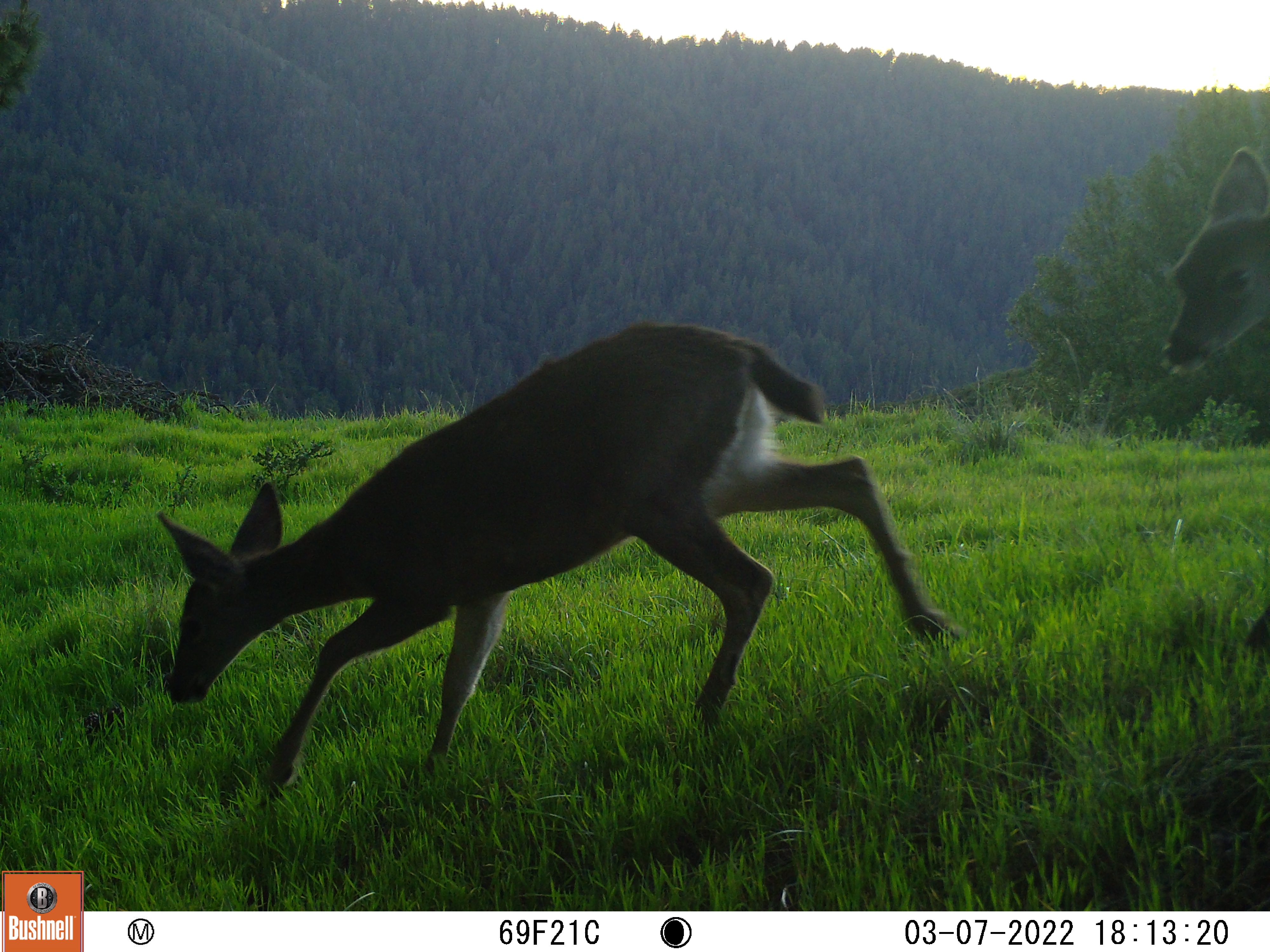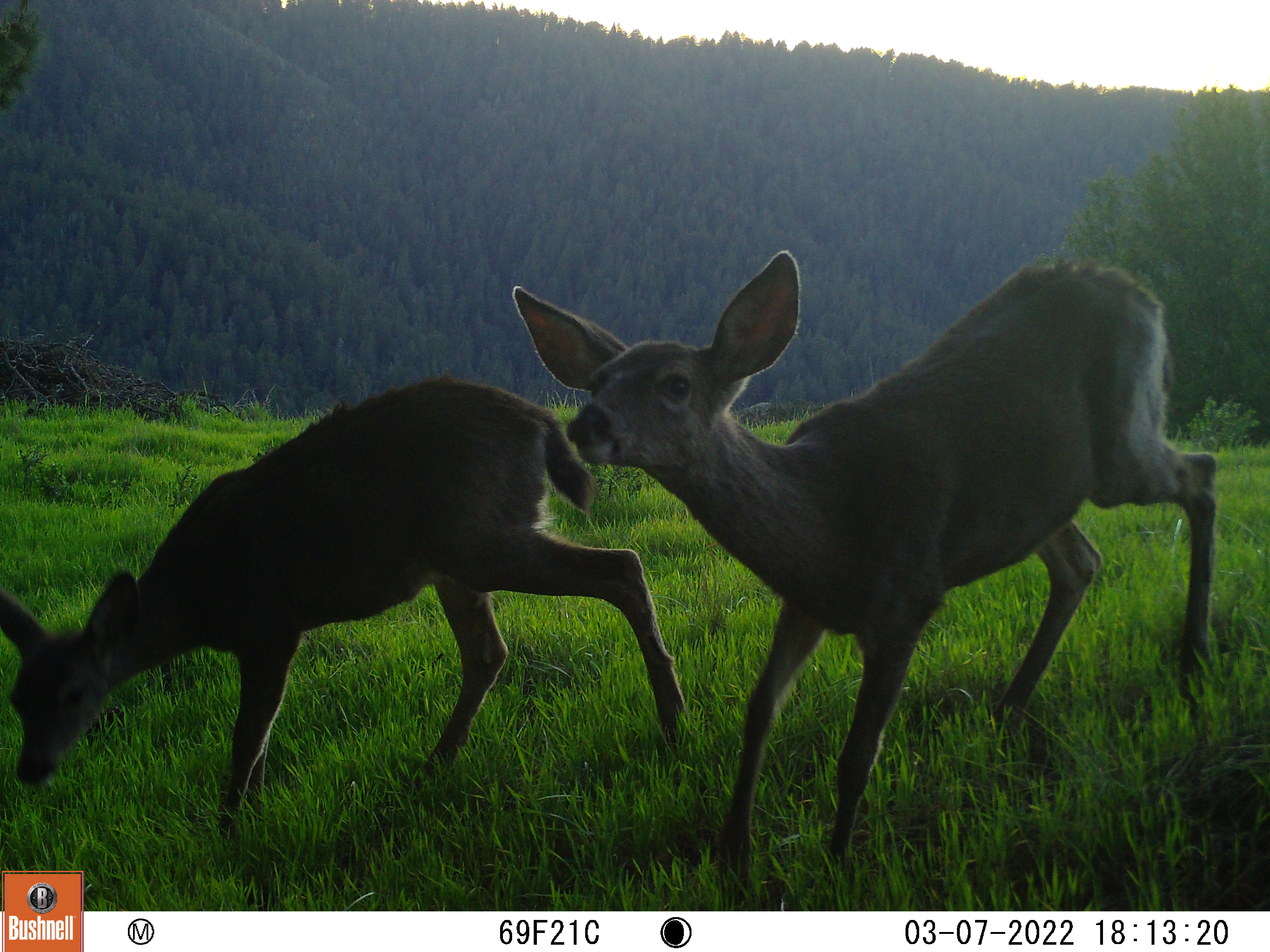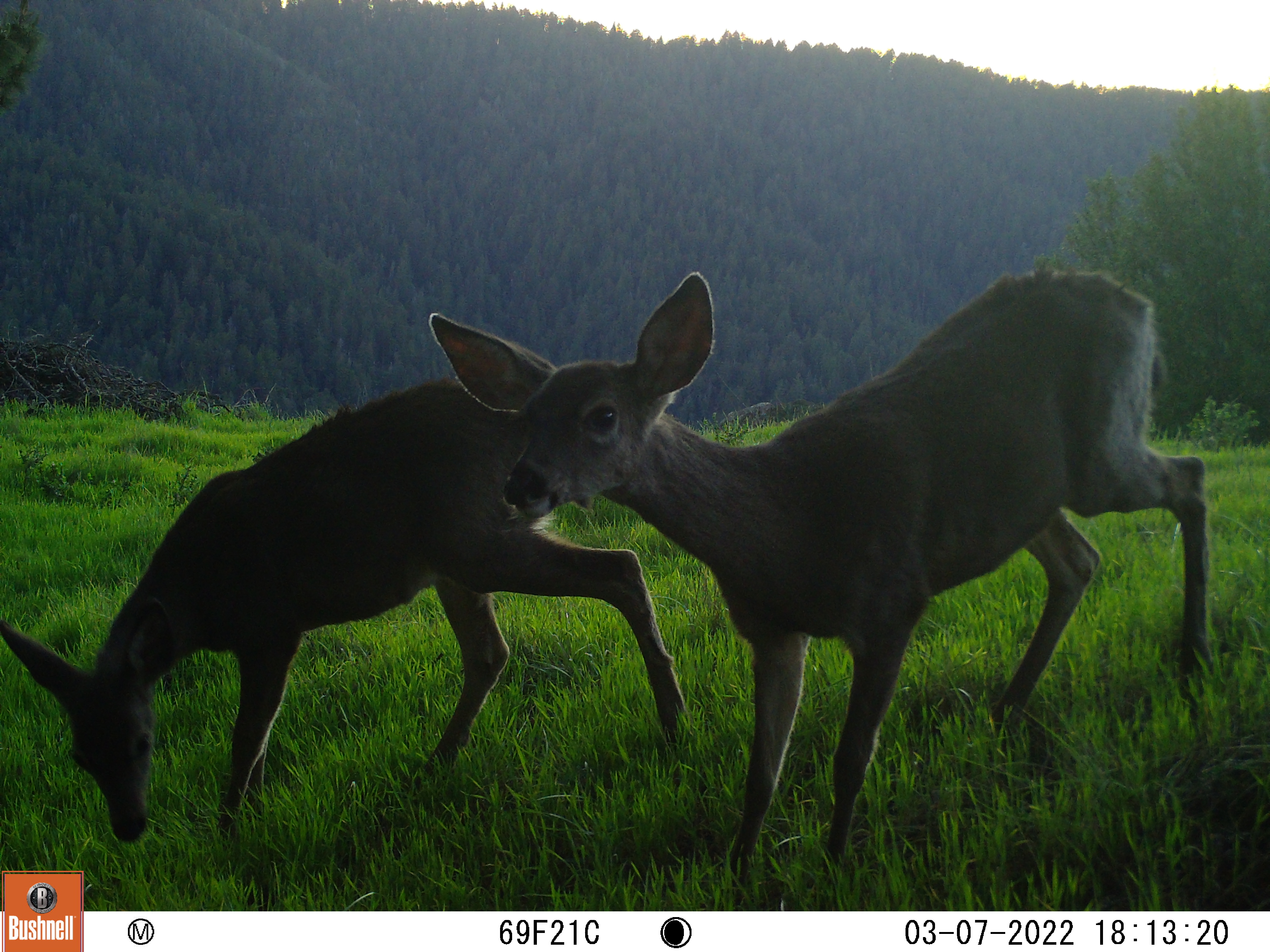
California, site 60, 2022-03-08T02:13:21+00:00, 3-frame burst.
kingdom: Animalia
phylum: Chordata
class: Mammalia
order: Artiodactyla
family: Cervidae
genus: Odocoileus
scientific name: Odocoileus hemionus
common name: mule deer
Mule deer (Odocoileus hemionus).